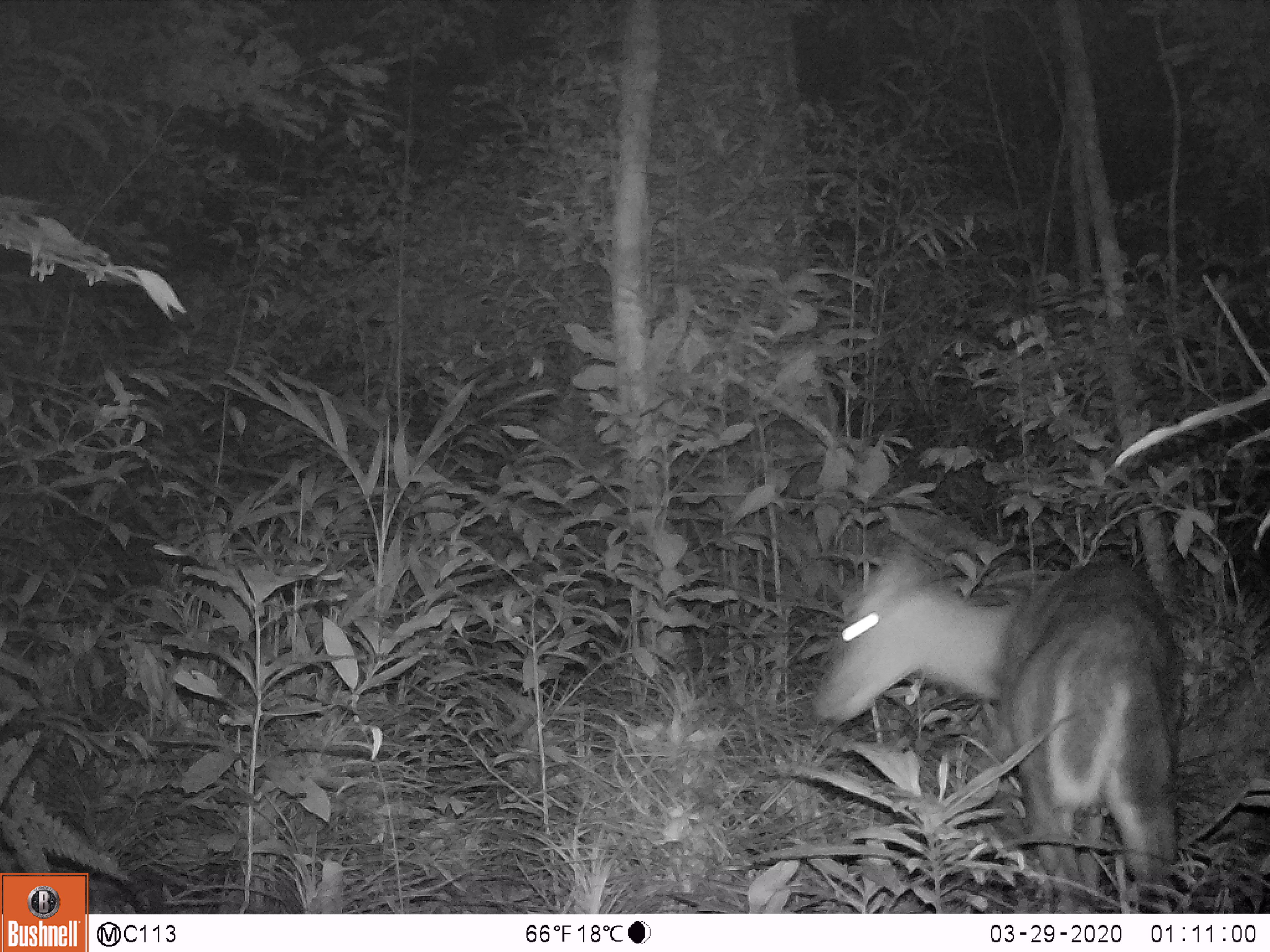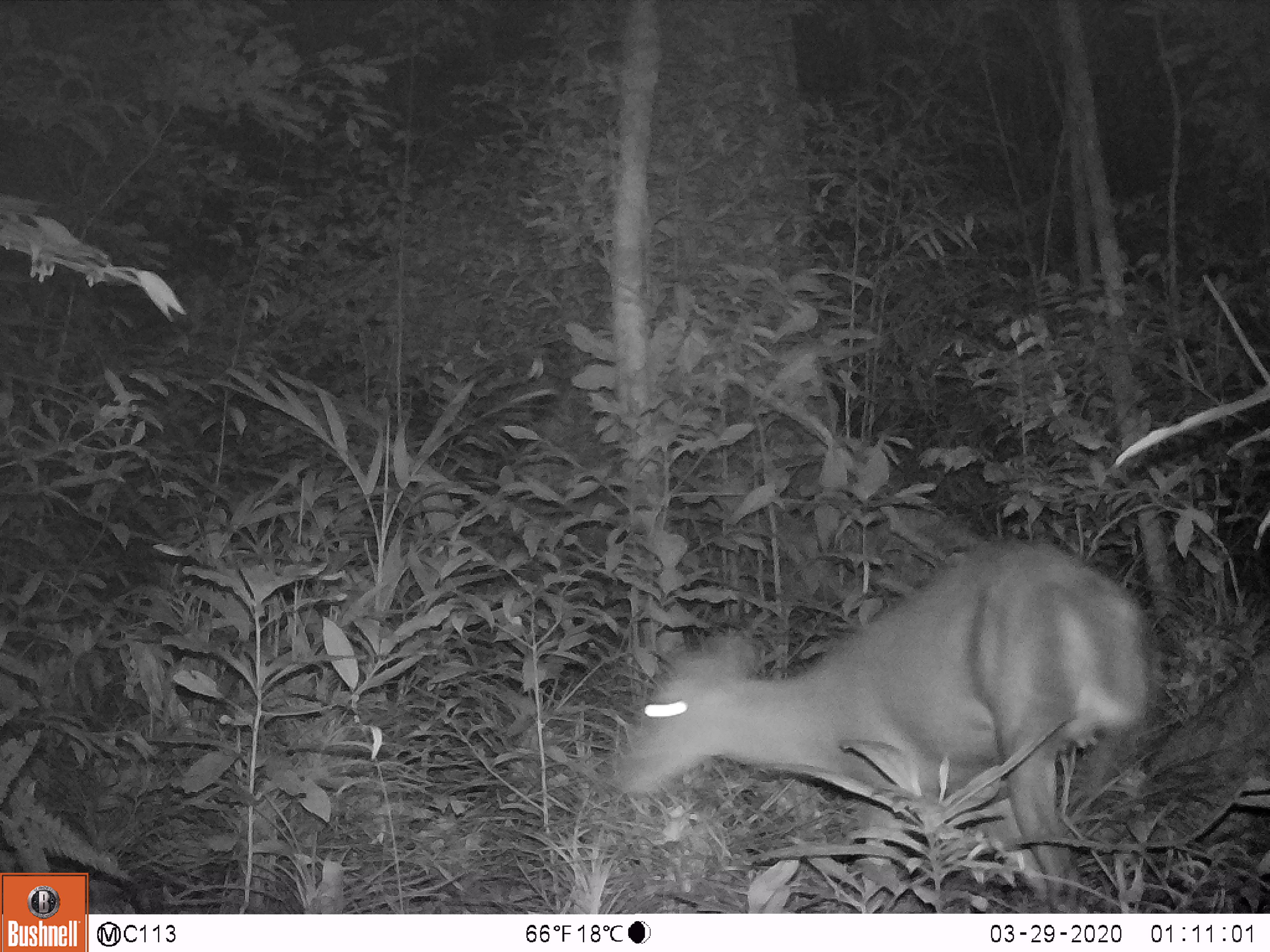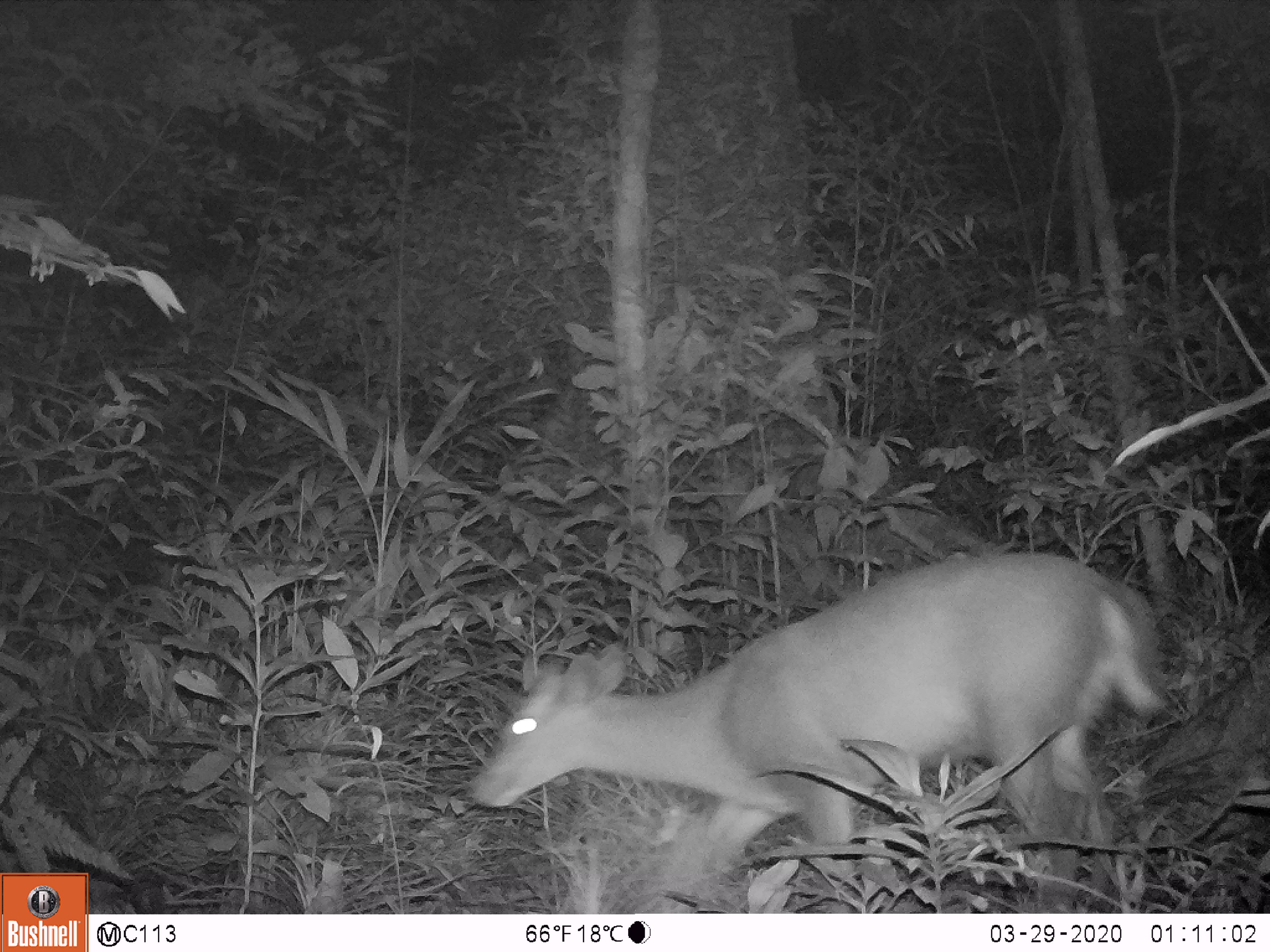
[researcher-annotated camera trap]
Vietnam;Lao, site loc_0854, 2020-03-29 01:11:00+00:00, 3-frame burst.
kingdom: Animalia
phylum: Chordata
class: Mammalia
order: Artiodactyla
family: Cervidae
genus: Muntiacus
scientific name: Muntiacus rooseveltorum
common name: roosevelt's muntjac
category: roosevelts muntjac group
Roosevelts muntjac group (roosevelt's muntjac) (Muntiacus rooseveltorum). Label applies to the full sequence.